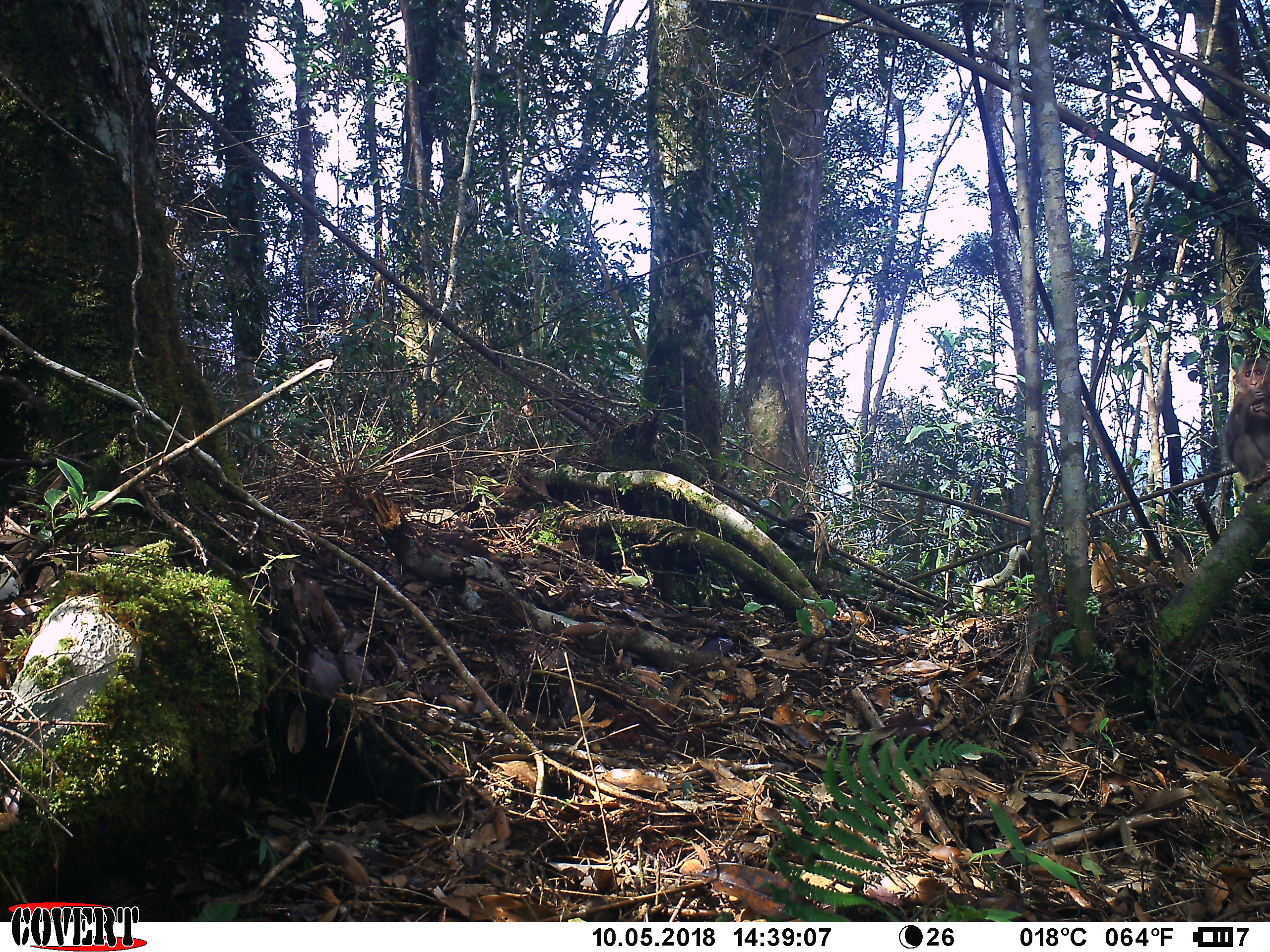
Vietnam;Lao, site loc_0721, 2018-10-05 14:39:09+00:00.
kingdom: Animalia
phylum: Chordata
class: Mammalia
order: Primates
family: Cercopithecidae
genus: Macaca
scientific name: Macaca arctoides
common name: stump-tailed macaque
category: stump tailed macaque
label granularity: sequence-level